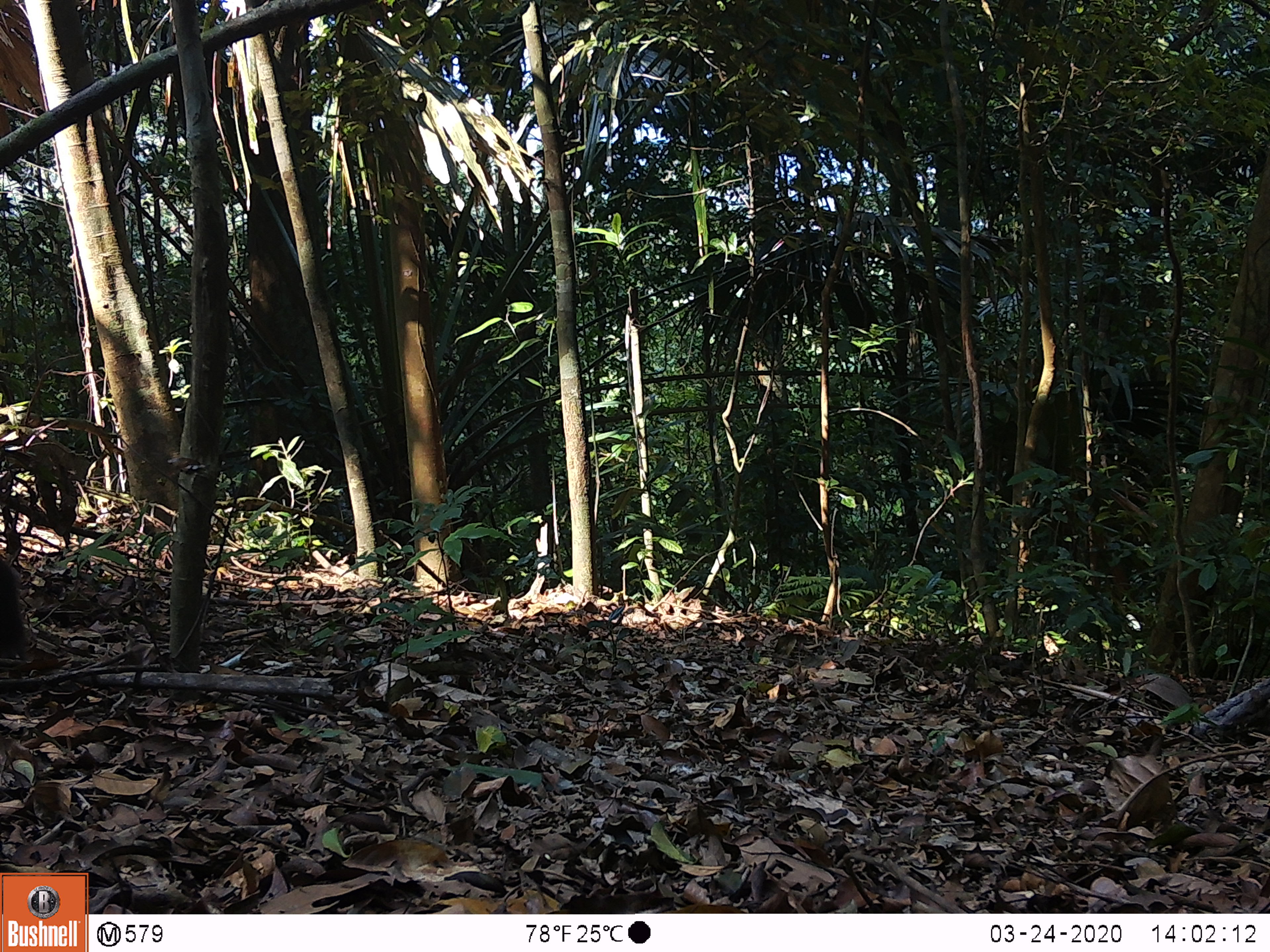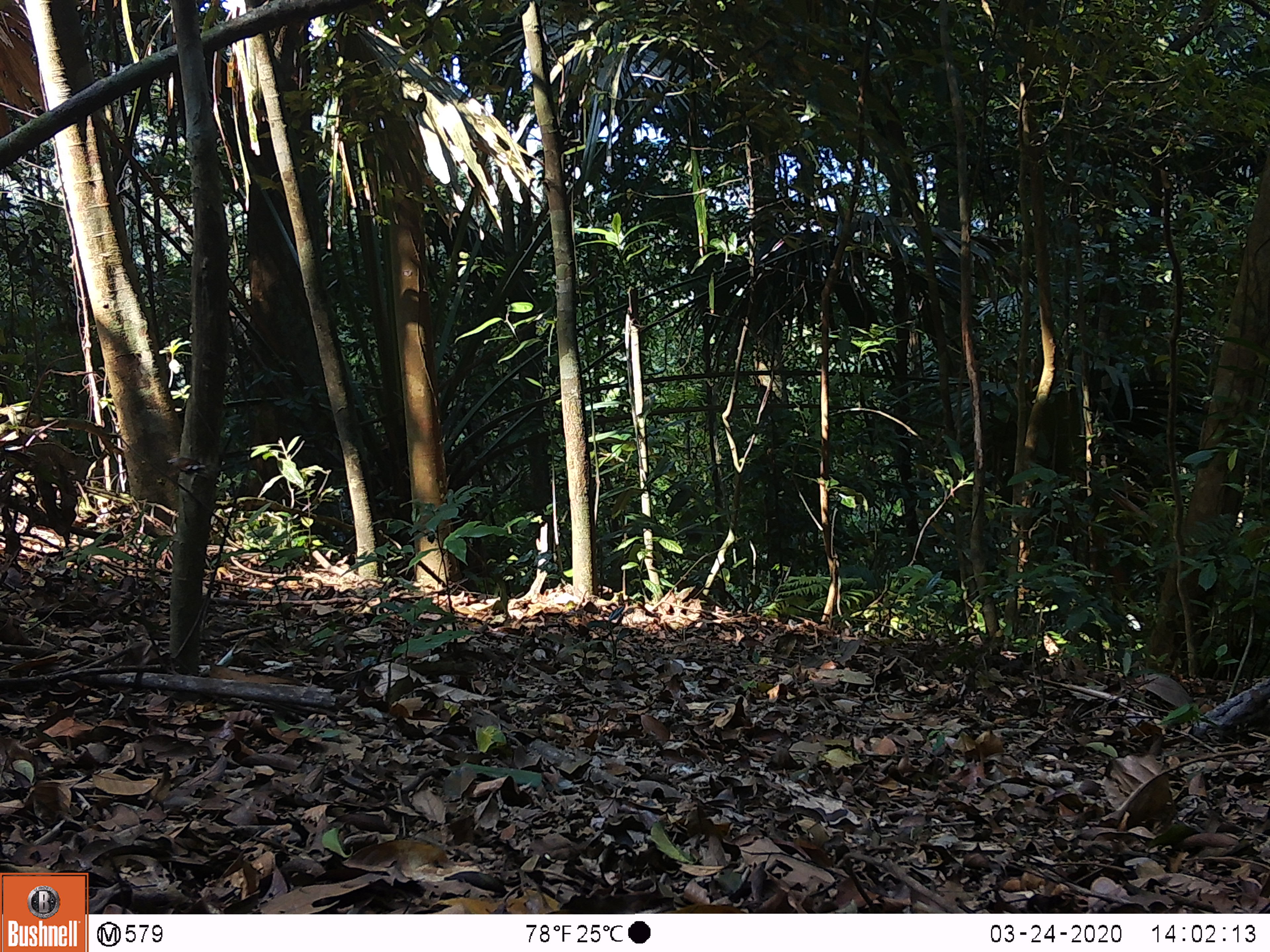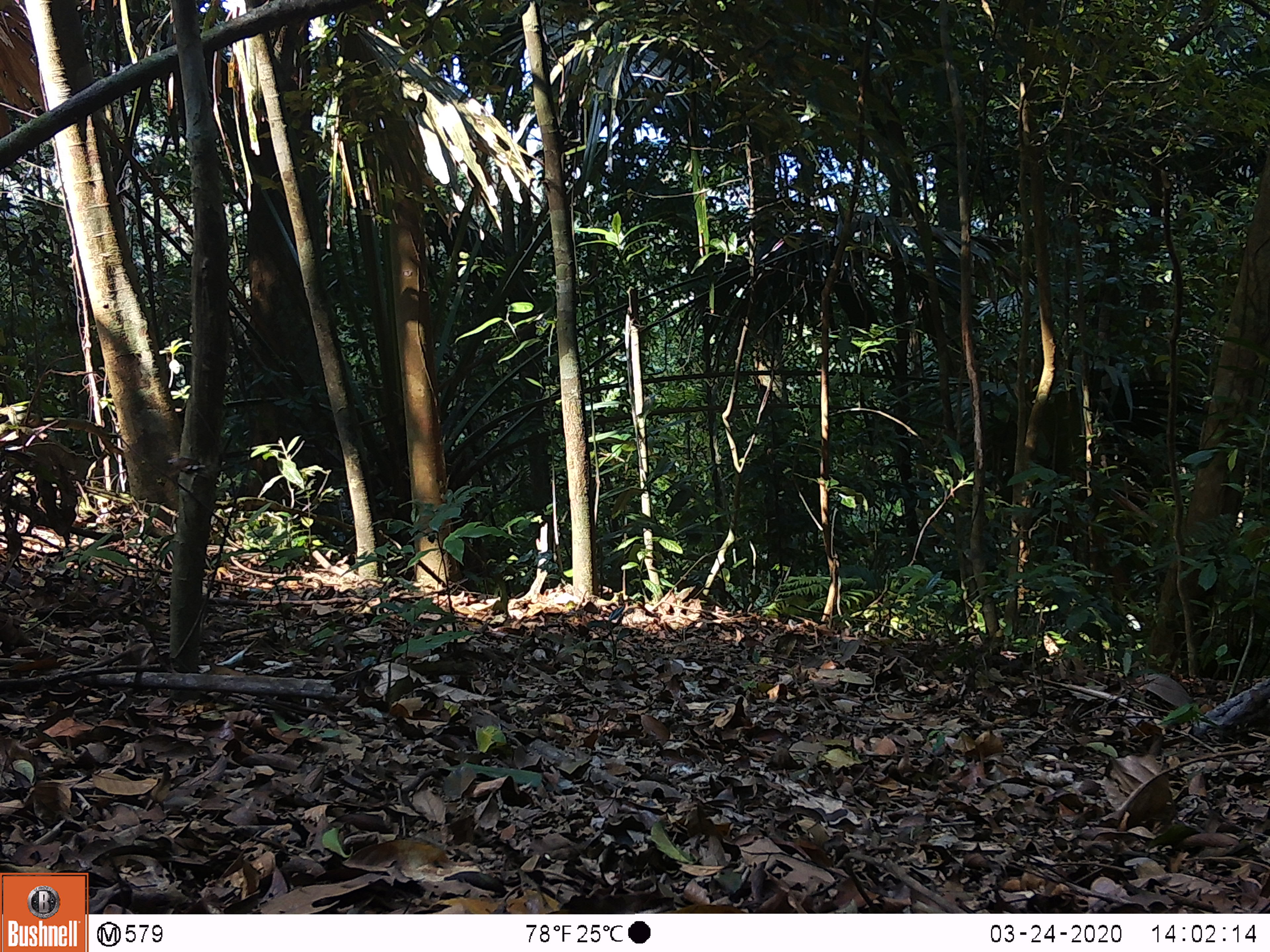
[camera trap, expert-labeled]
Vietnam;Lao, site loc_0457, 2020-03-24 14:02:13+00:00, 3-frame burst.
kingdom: Animalia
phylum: Chordata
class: Mammalia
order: Primates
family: Cercopithecidae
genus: Macaca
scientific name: Macaca arctoides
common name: stump-tailed macaque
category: stump tailed macaque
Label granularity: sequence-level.